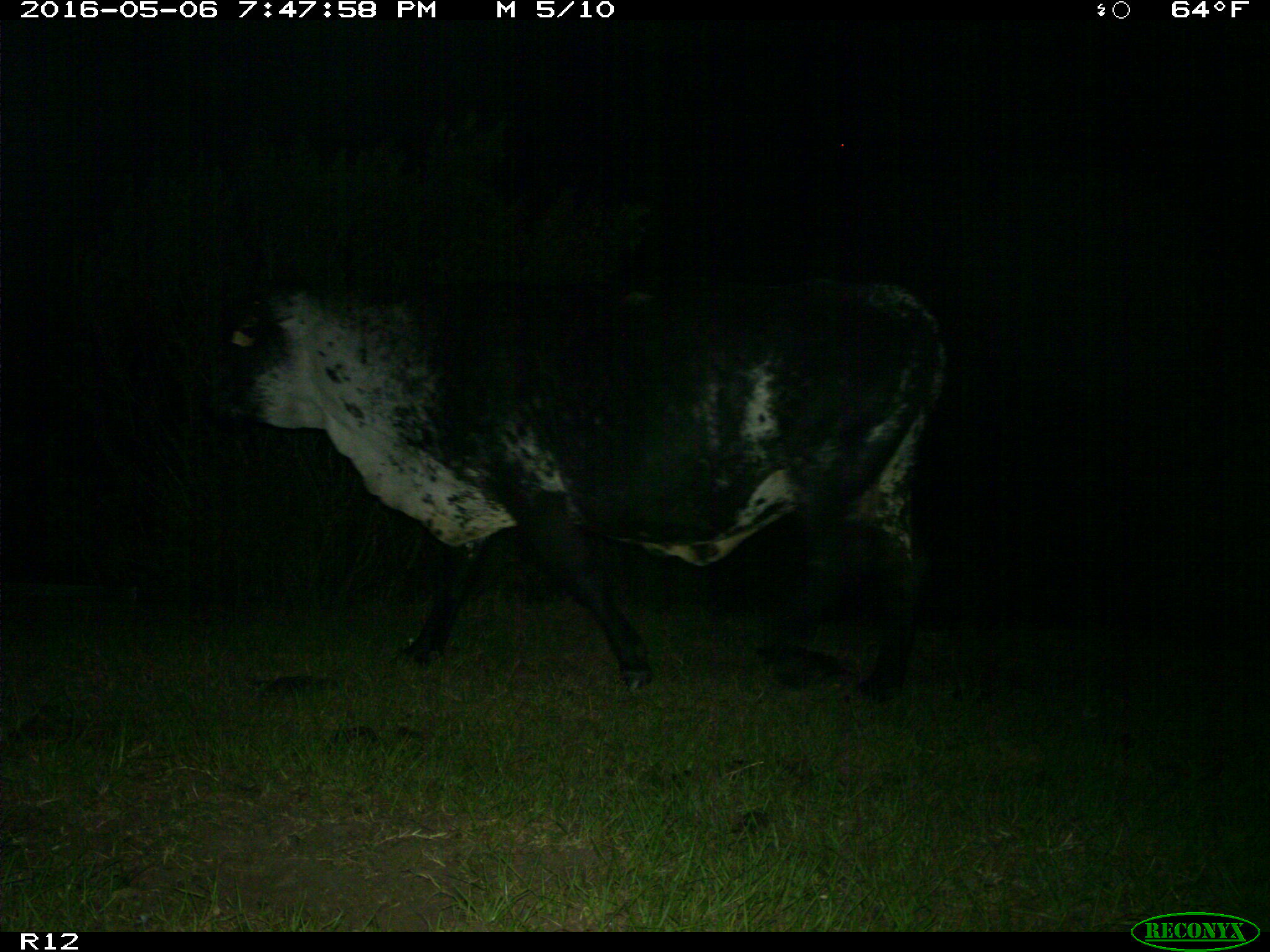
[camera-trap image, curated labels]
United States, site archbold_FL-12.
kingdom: Animalia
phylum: Chordata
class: Mammalia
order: Artiodactyla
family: Bovidae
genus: Bos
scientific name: Bos taurus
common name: domestic cow